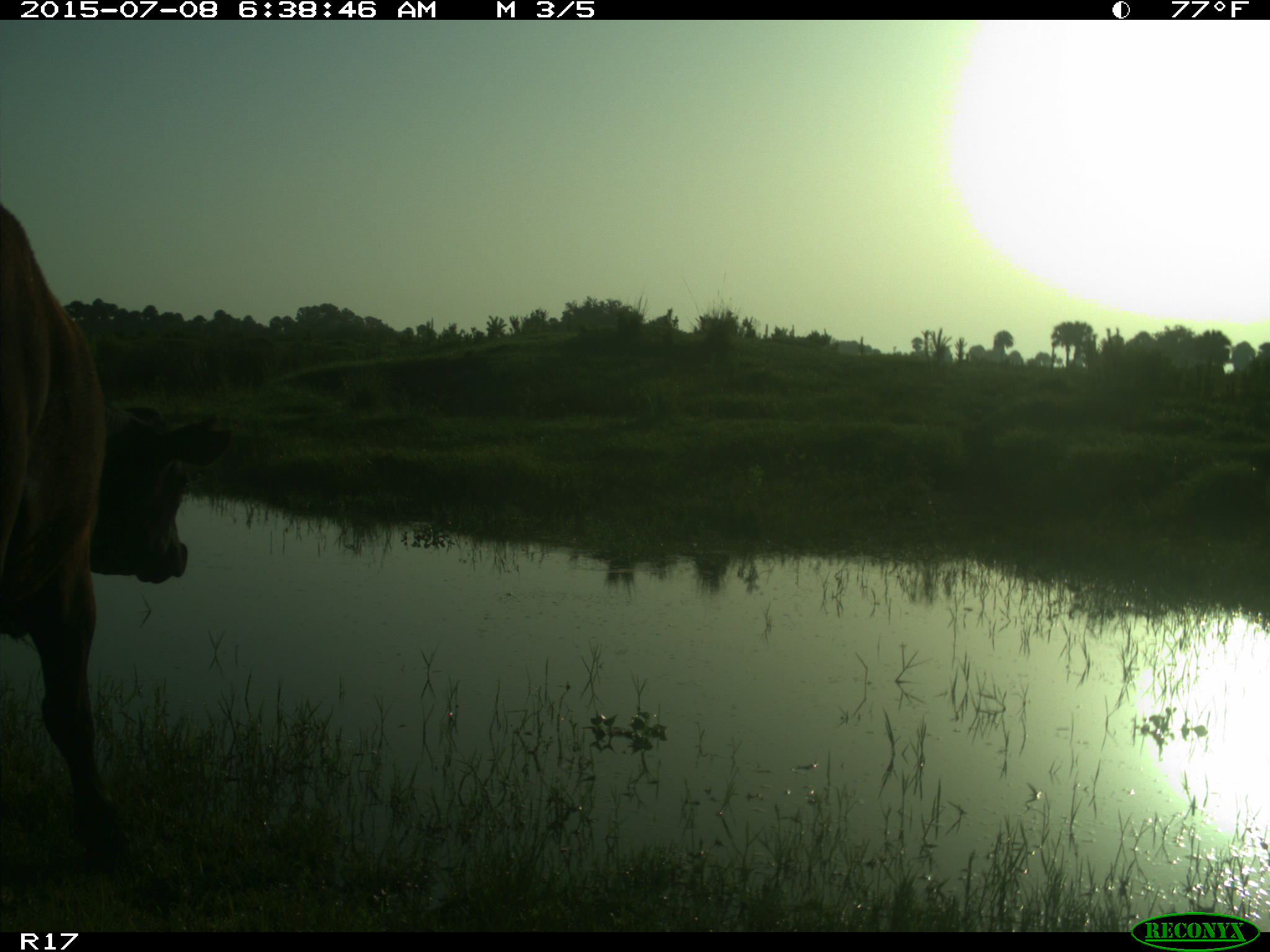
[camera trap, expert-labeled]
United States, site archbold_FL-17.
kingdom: Animalia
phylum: Chordata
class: Mammalia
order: Artiodactyla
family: Bovidae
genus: Bos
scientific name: Bos taurus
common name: domestic cow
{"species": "Bos taurus (domestic cow)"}